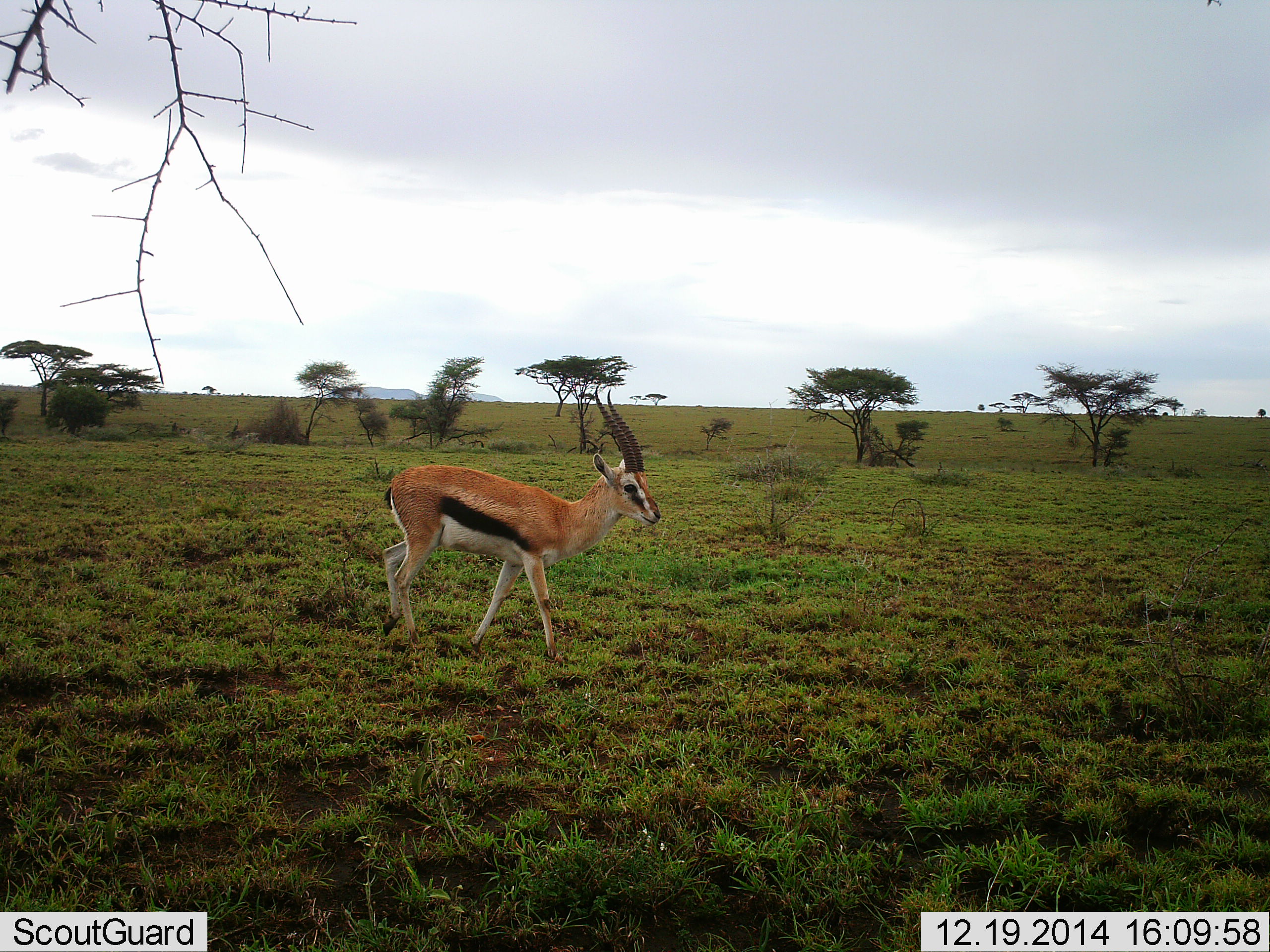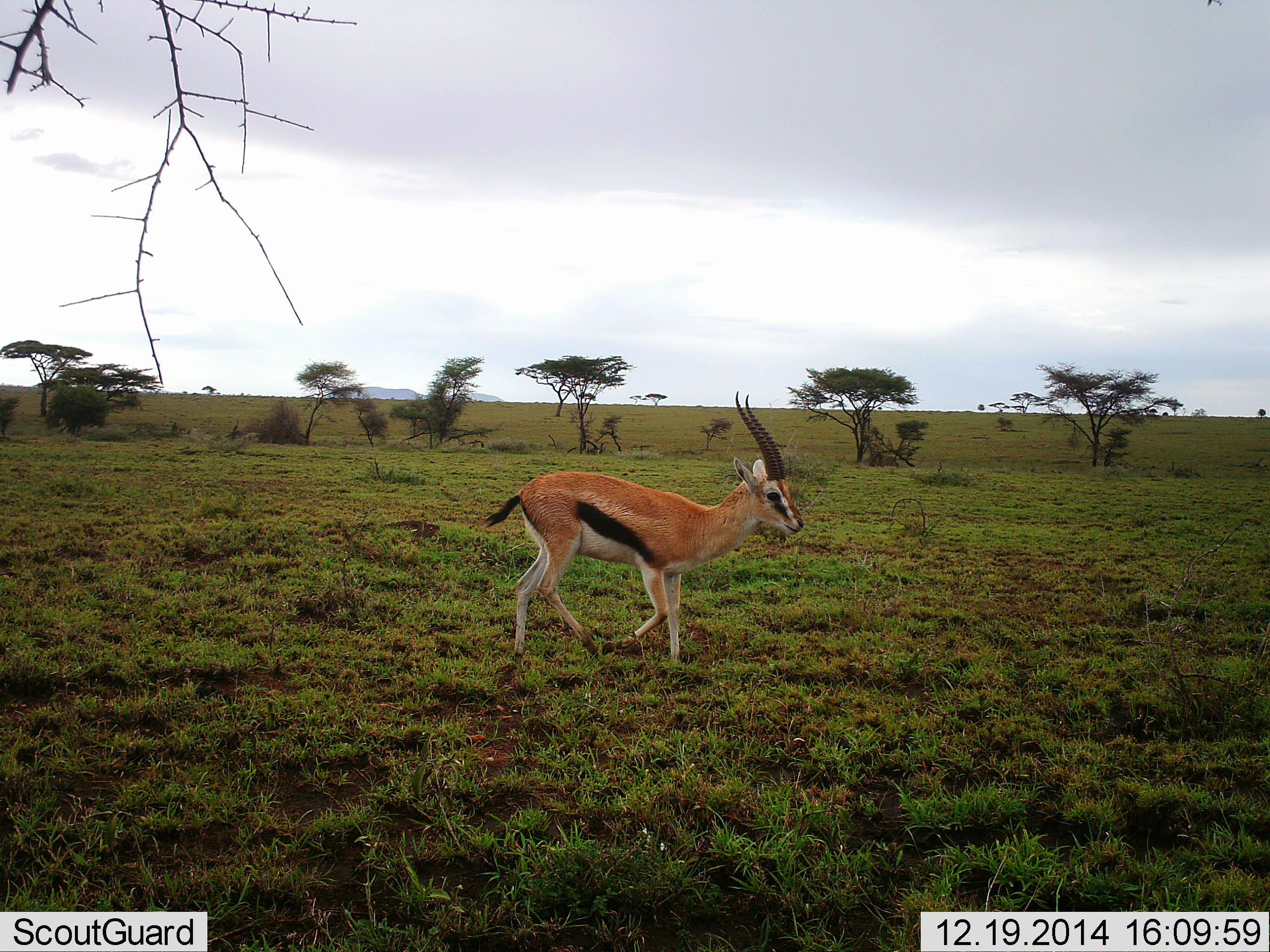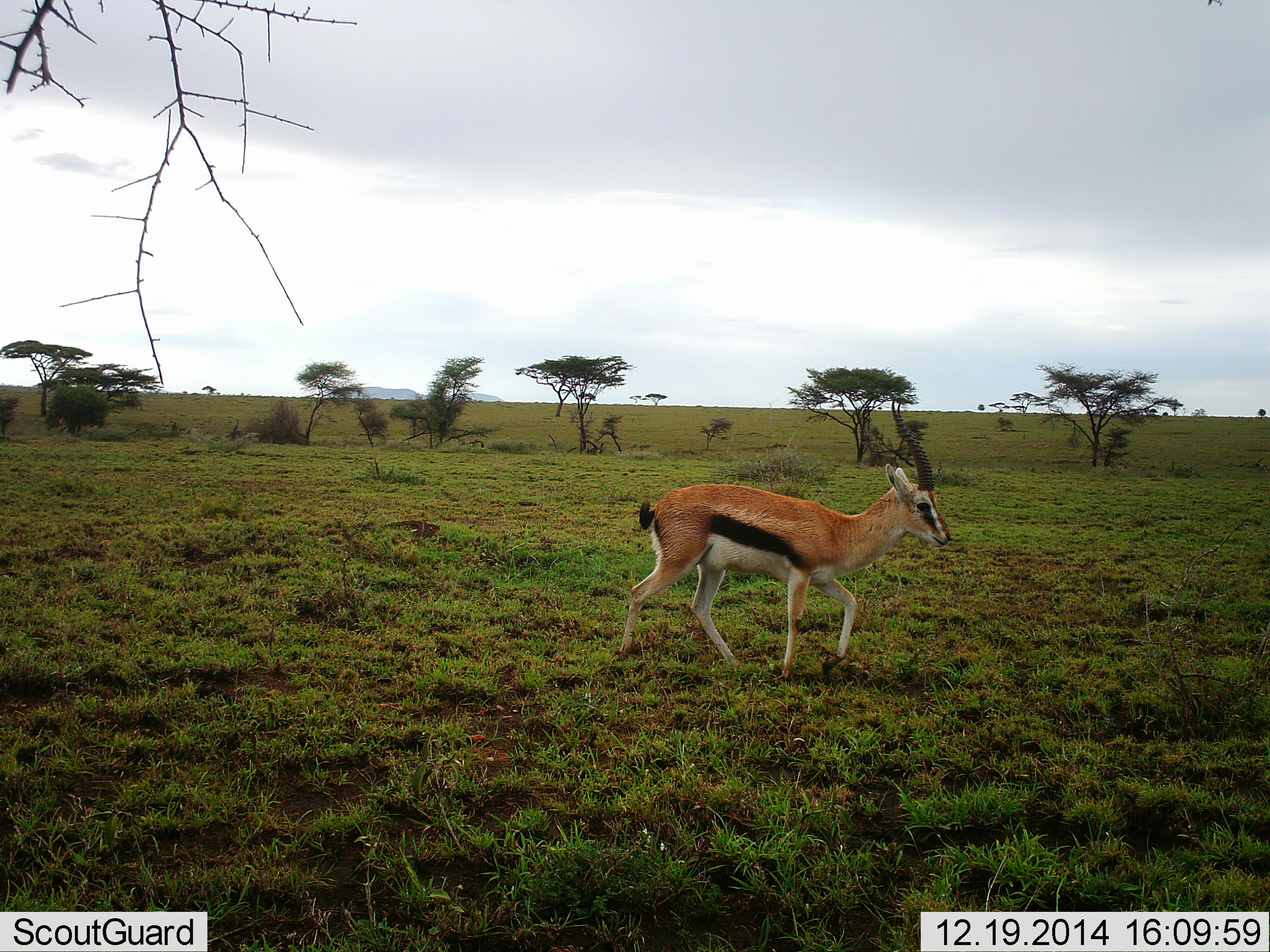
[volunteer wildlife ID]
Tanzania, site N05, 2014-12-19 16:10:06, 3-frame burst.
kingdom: Animalia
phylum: Chordata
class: Mammalia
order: Artiodactyla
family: Bovidae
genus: Eudorcas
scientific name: Eudorcas thomsonii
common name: thomson's gazelle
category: gazellethomsons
Gazellethomsons (thomson's gazelle) (Eudorcas thomsonii), count 1. Behavior (volunteer vote fractions): standing 0%, resting 0%, moving 100%, interacting 0%. Young present (vote fraction): 0%. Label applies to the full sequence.